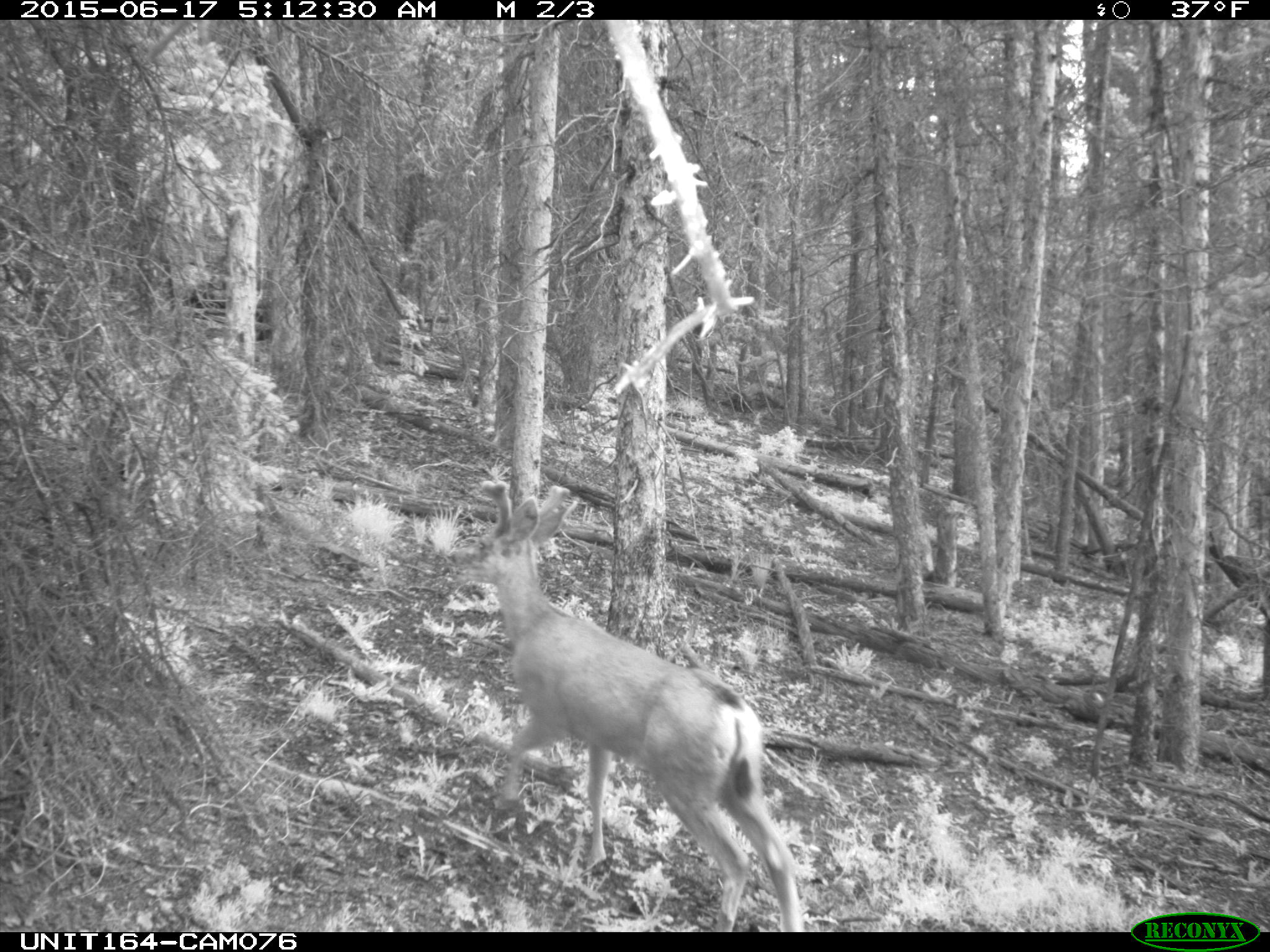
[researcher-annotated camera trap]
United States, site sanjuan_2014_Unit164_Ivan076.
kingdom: Animalia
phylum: Chordata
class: Mammalia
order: Artiodactyla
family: Cervidae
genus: Odocoileus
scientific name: Odocoileus hemionus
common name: mule deer